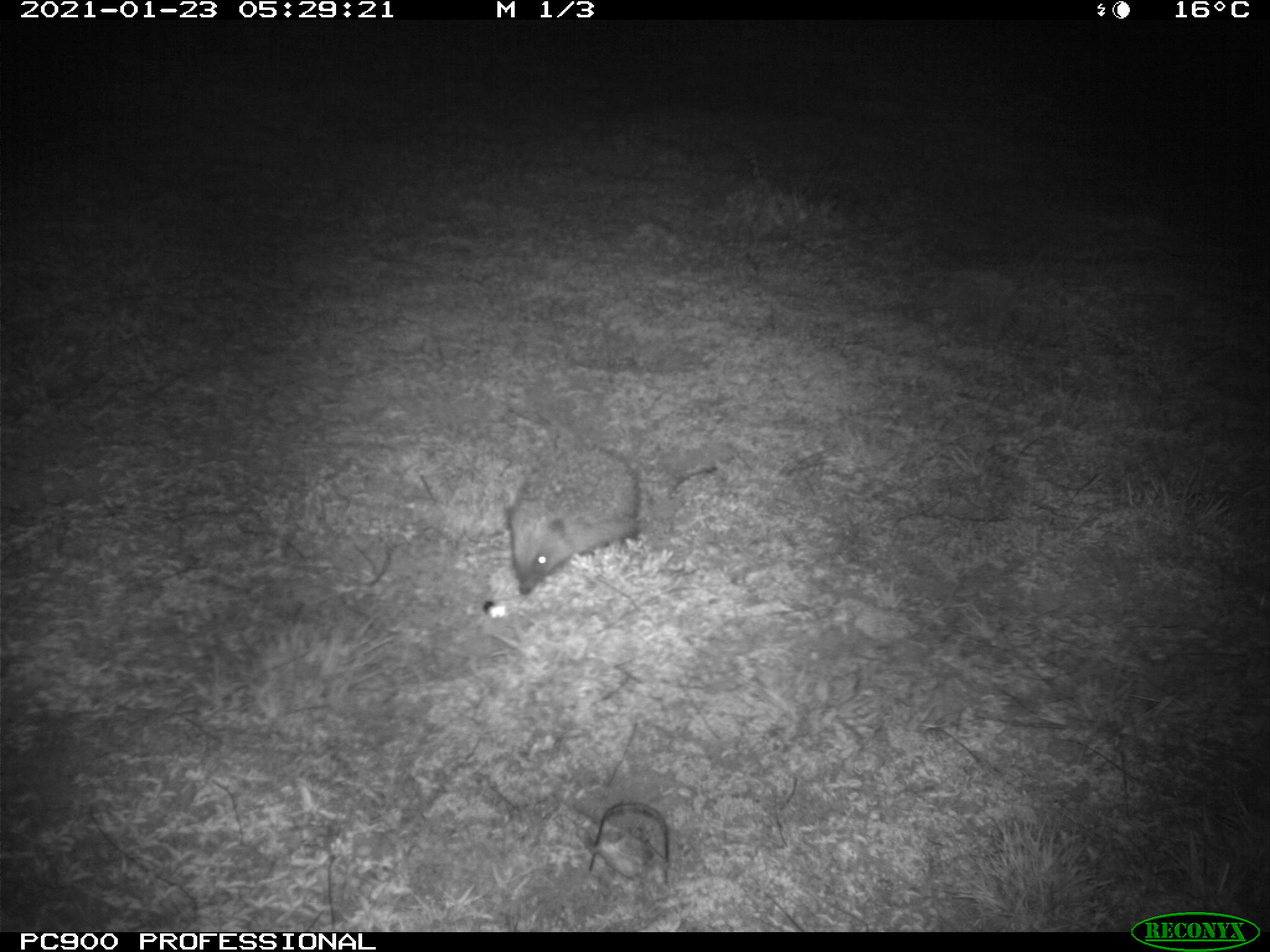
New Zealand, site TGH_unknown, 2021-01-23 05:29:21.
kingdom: Animalia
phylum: Chordata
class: Mammalia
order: Eulipotyphla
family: Erinaceidae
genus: Erinaceus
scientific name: Erinaceus europaeus europaeus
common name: european hedgehog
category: hedgehog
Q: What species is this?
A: Hedgehog (european hedgehog) (Erinaceus europaeus europaeus).